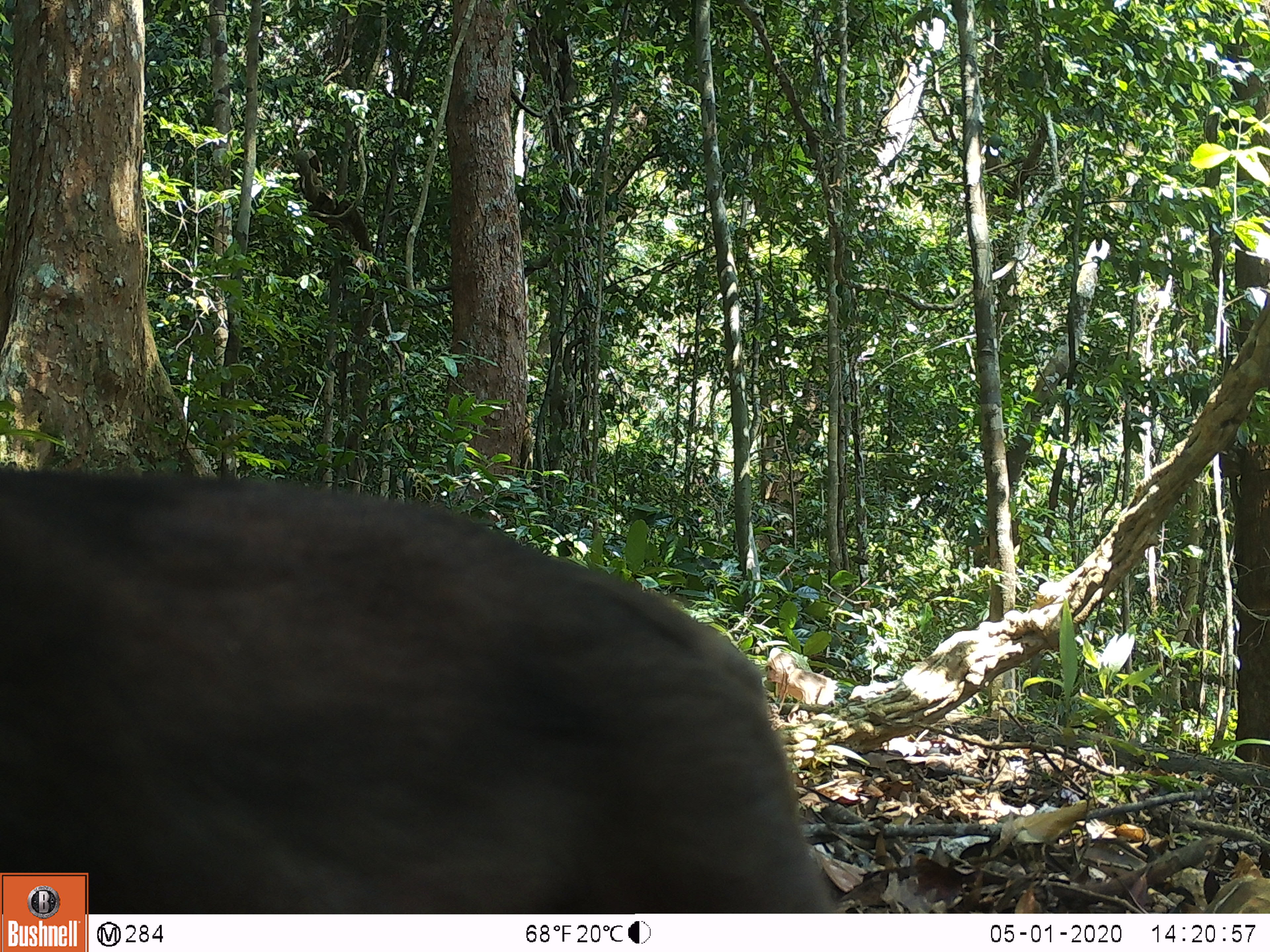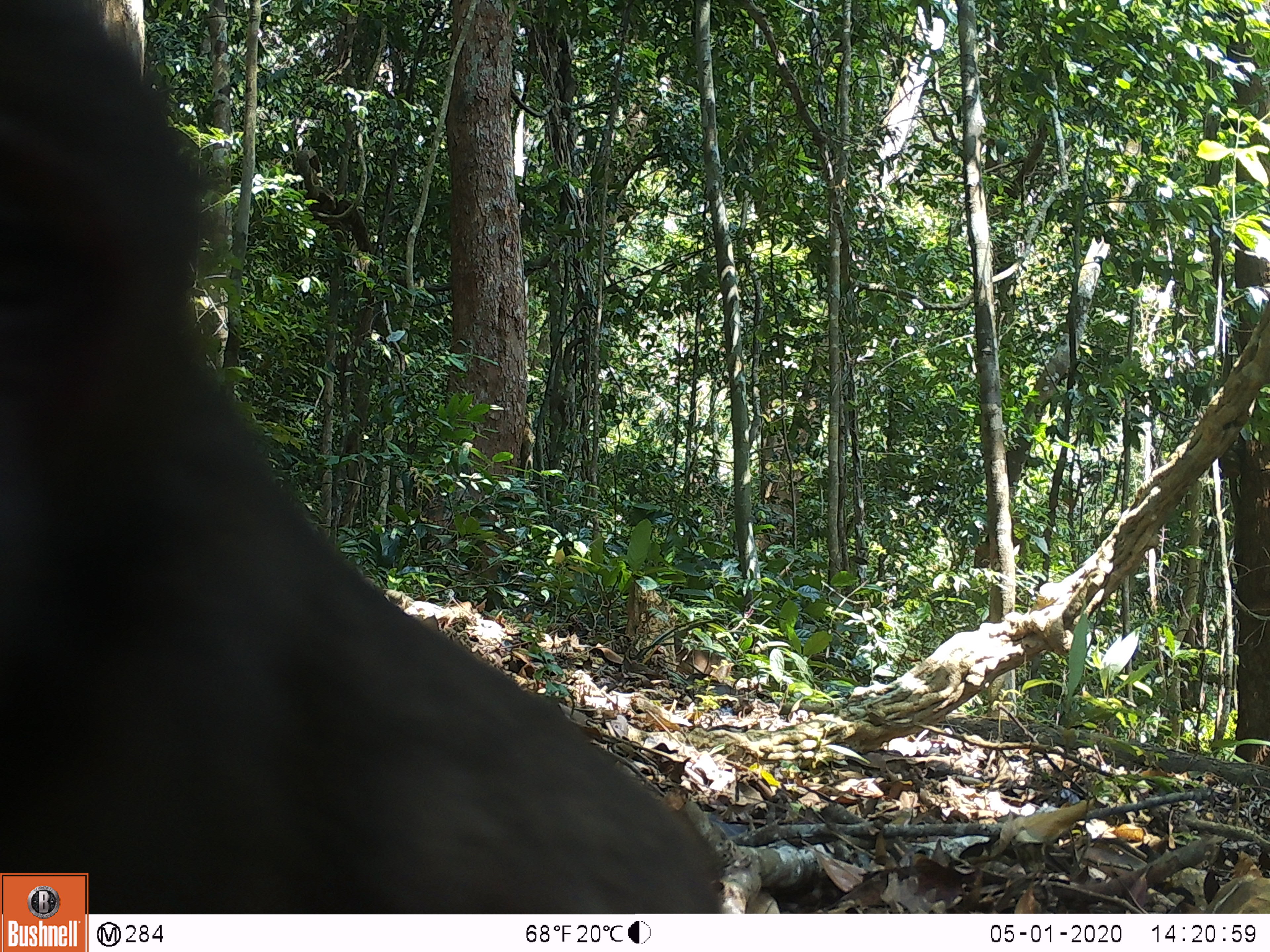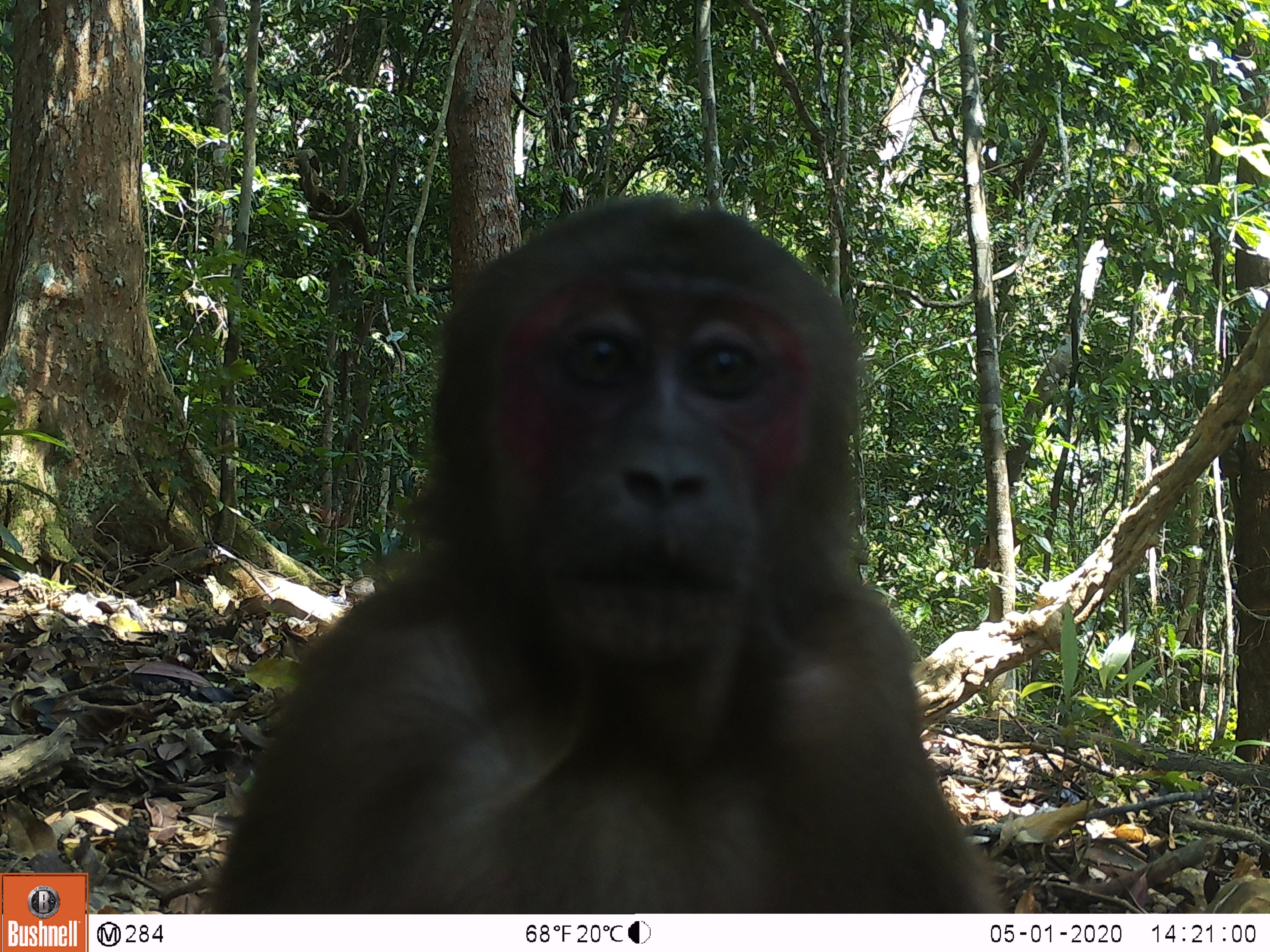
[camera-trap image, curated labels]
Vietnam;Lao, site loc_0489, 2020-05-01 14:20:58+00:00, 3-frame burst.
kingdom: Animalia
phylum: Chordata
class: Mammalia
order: Primates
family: Cercopithecidae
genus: Macaca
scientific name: Macaca arctoides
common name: stump-tailed macaque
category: stump tailed macaque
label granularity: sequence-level